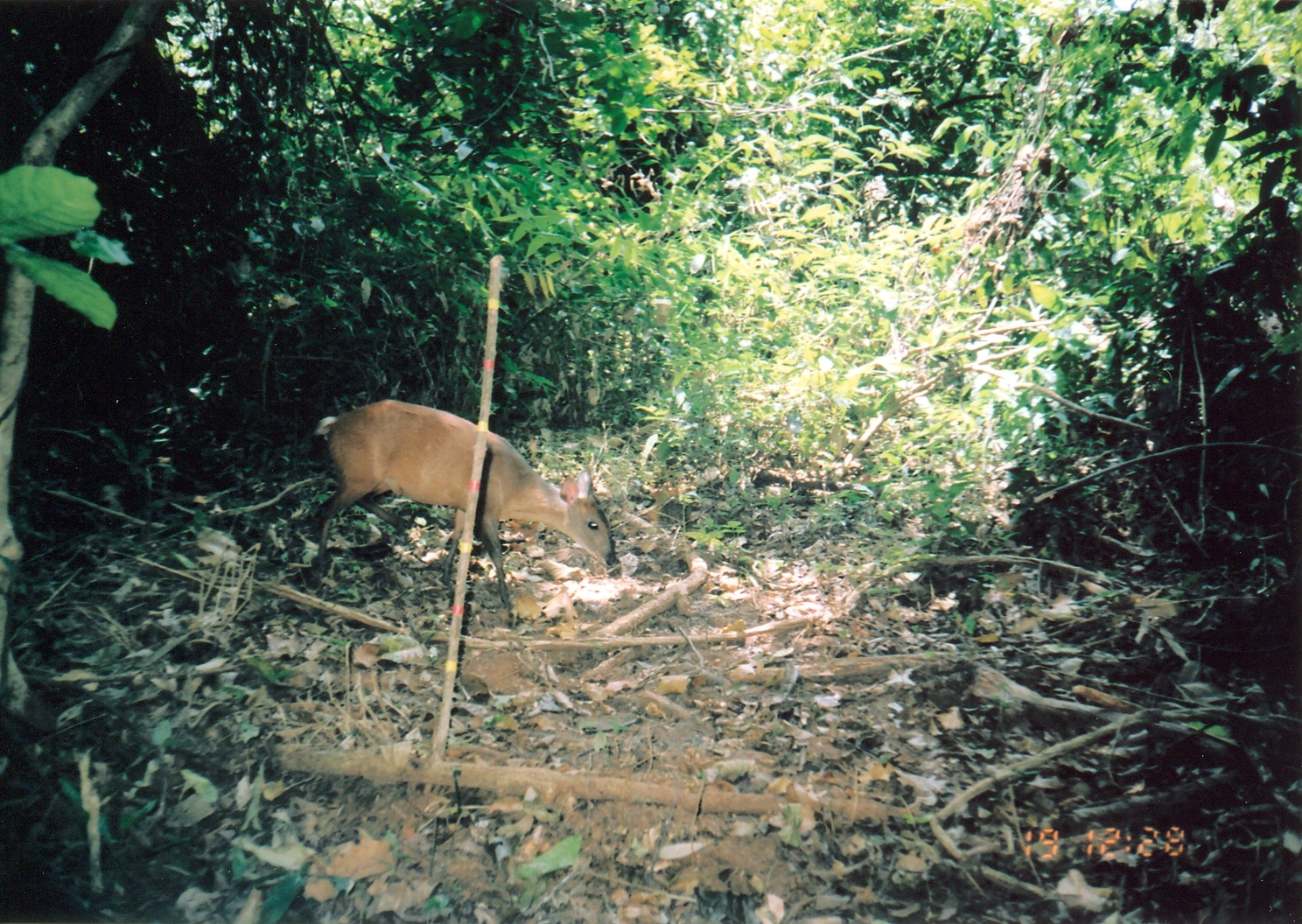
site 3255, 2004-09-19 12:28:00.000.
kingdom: Animalia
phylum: Chordata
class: Mammalia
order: Artiodactyla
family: Bovidae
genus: Cephalophus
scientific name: Cephalophus harveyi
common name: harvey's duiker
Cephalophus harveyi (harvey's duiker), count 1.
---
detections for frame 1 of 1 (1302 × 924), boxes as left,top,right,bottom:
cephalophus harveyi: 311,400,615,622